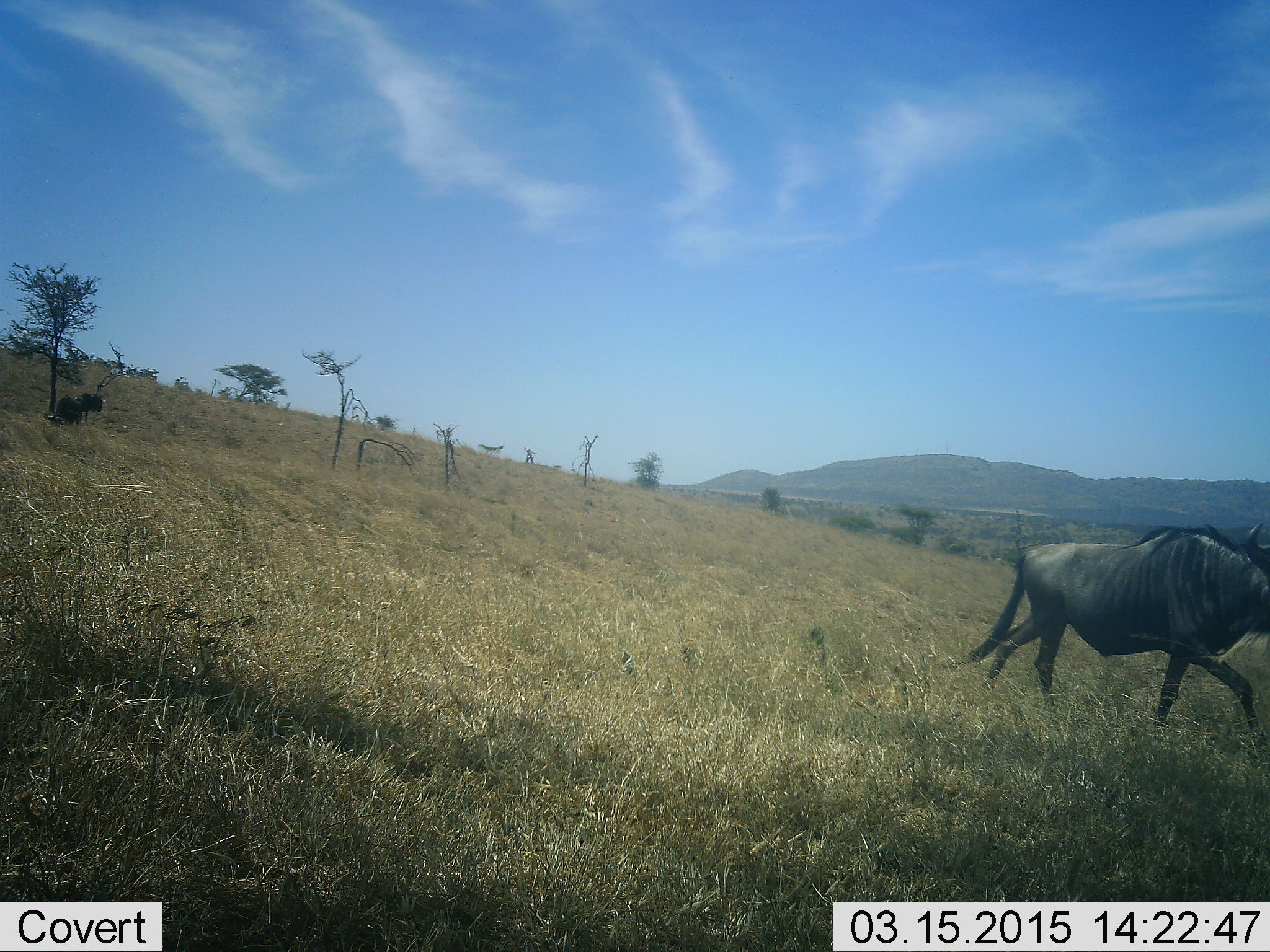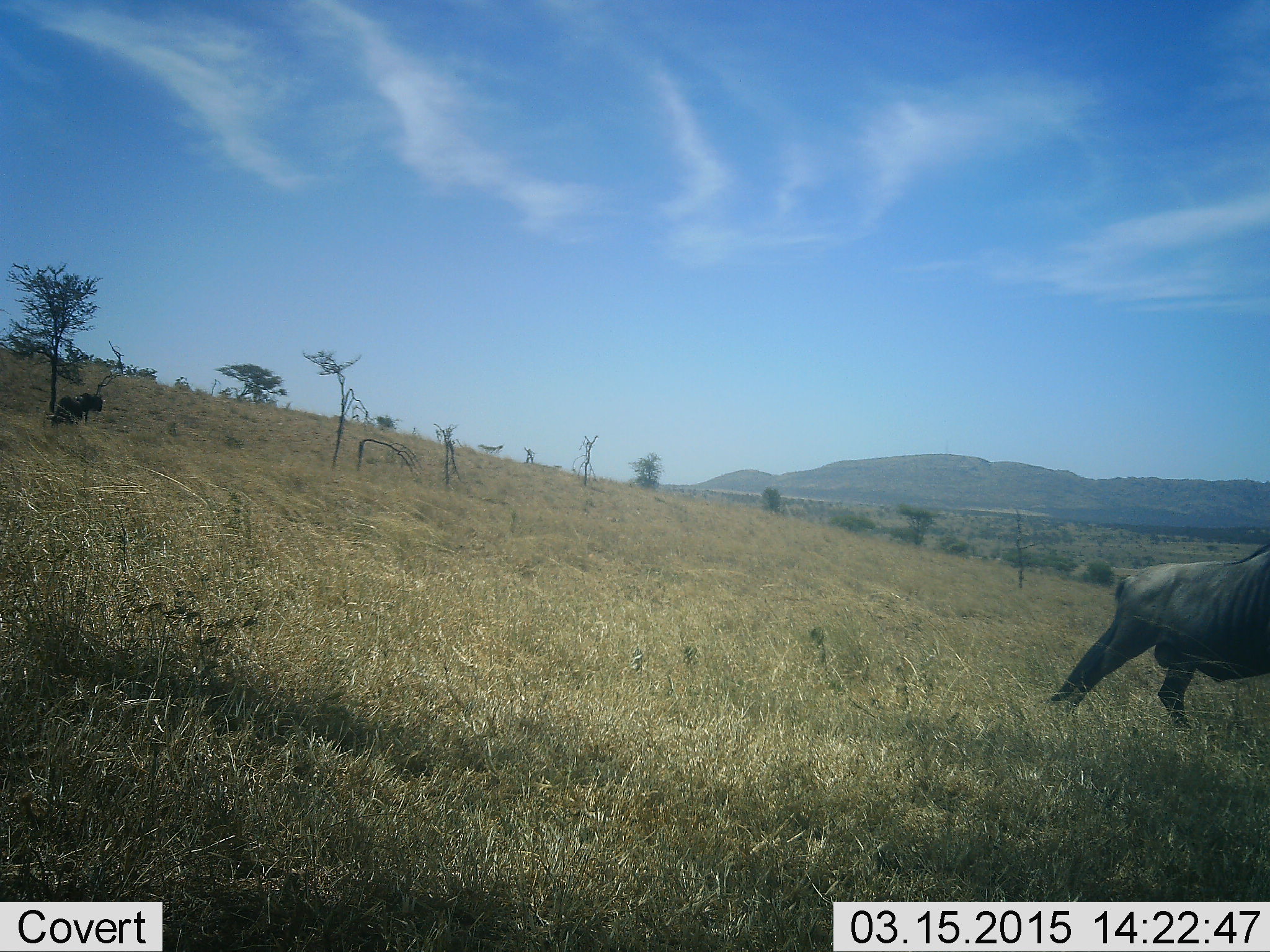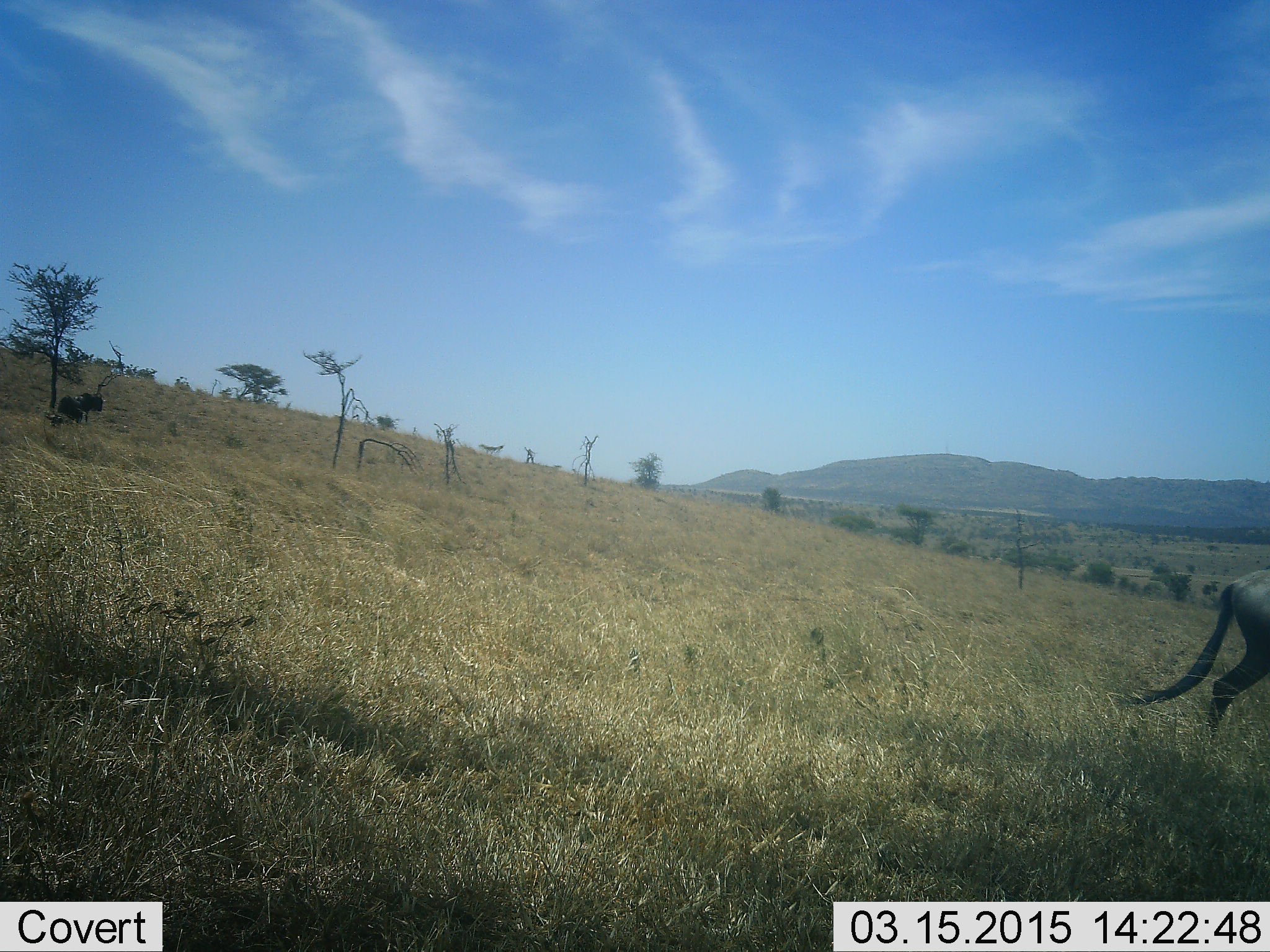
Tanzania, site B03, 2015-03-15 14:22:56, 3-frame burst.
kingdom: Animalia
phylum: Chordata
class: Mammalia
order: Artiodactyla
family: Bovidae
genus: Connochaetes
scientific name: Connochaetes taurinus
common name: blue wildebeest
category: wildebeest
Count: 2.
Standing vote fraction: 60%.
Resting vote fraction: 0%.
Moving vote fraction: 100%.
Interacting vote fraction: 0%.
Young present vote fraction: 0%.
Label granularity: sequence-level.